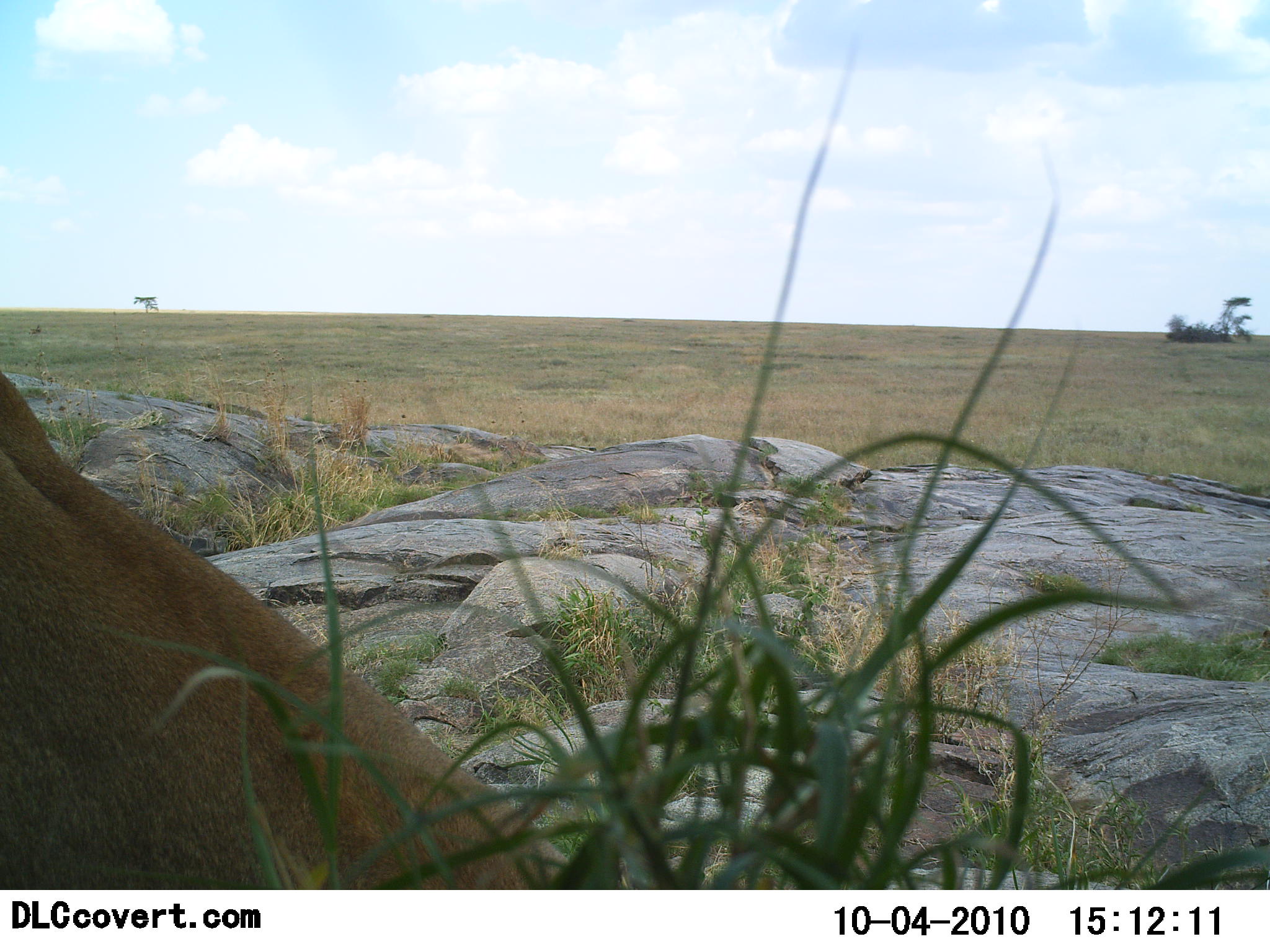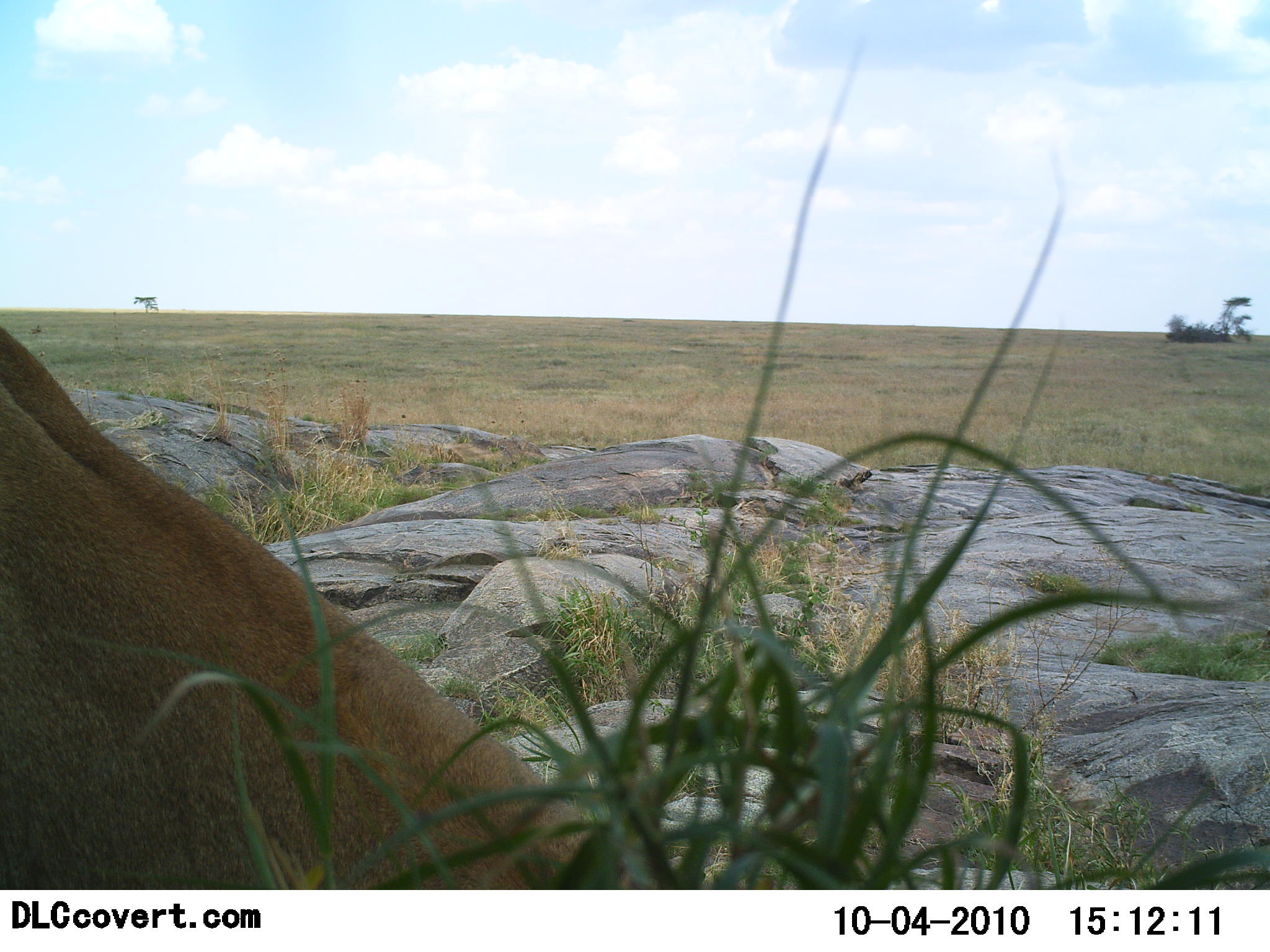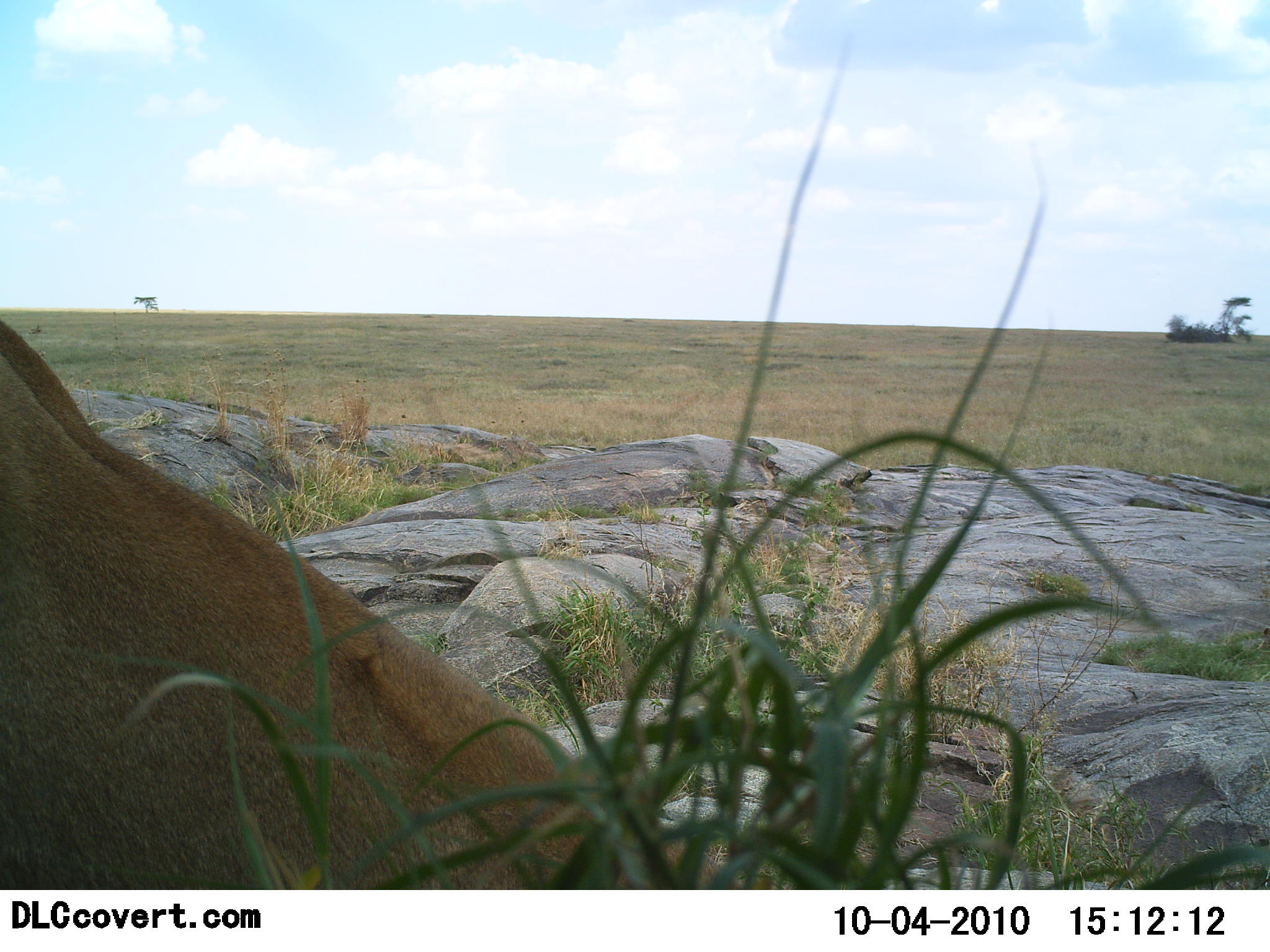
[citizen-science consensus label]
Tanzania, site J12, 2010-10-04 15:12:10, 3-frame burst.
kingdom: Animalia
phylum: Chordata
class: Mammalia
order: Carnivora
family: Felidae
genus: Panthera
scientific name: Panthera leo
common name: lion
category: lionfemale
Lionfemale (lion) (Panthera leo), count 1. Behavior (volunteer vote fractions): standing 0%, resting 91%, moving 9%, interacting 0%. Young present (vote fraction): 0%. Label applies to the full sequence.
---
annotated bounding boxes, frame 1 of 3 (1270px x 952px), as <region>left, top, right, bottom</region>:
animal: <region>0, 372, 610, 891</region>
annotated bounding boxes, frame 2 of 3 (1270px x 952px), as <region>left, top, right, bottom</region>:
animal: <region>0, 327, 653, 890</region>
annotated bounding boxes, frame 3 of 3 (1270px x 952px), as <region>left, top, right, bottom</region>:
animal: <region>0, 319, 779, 890</region>